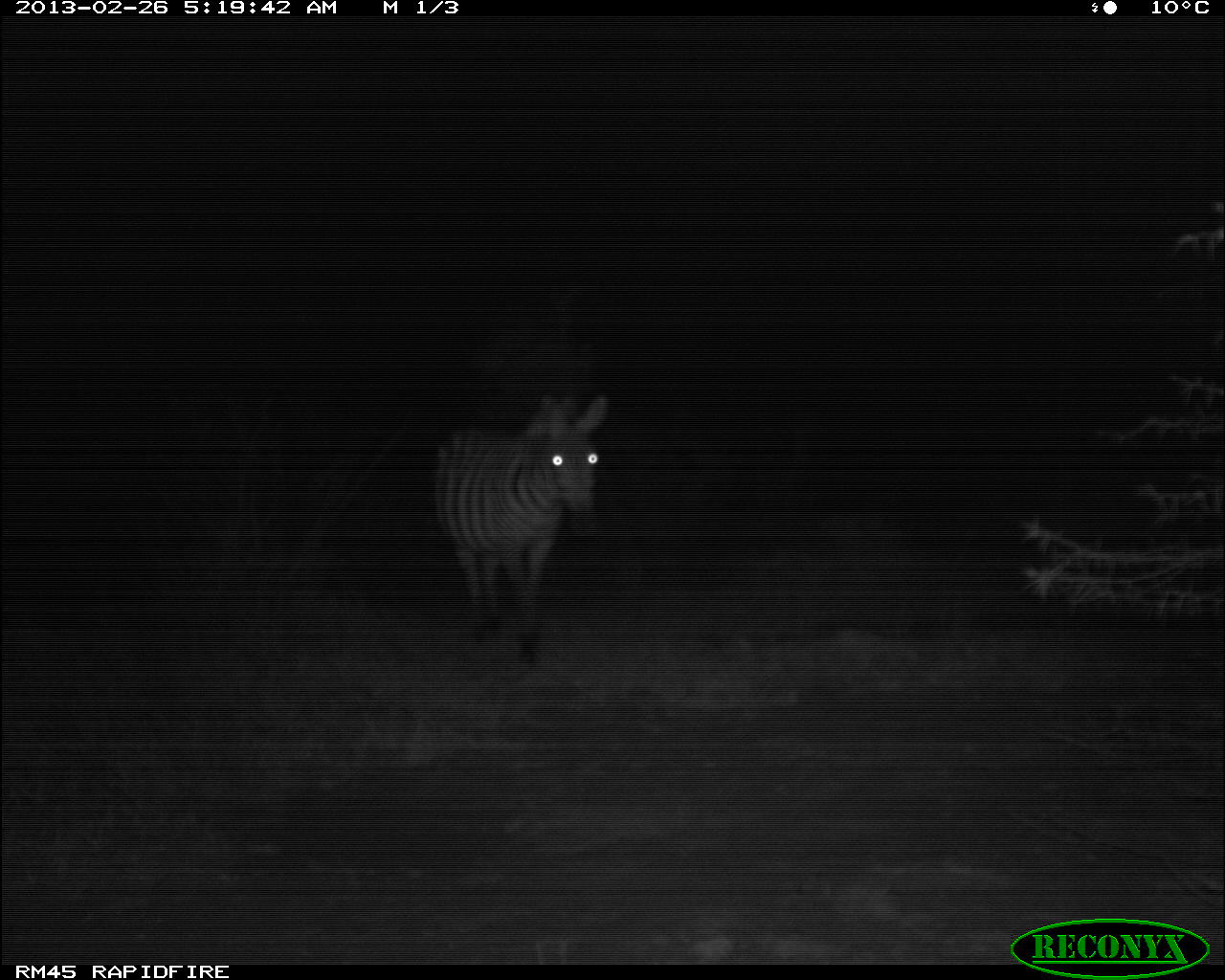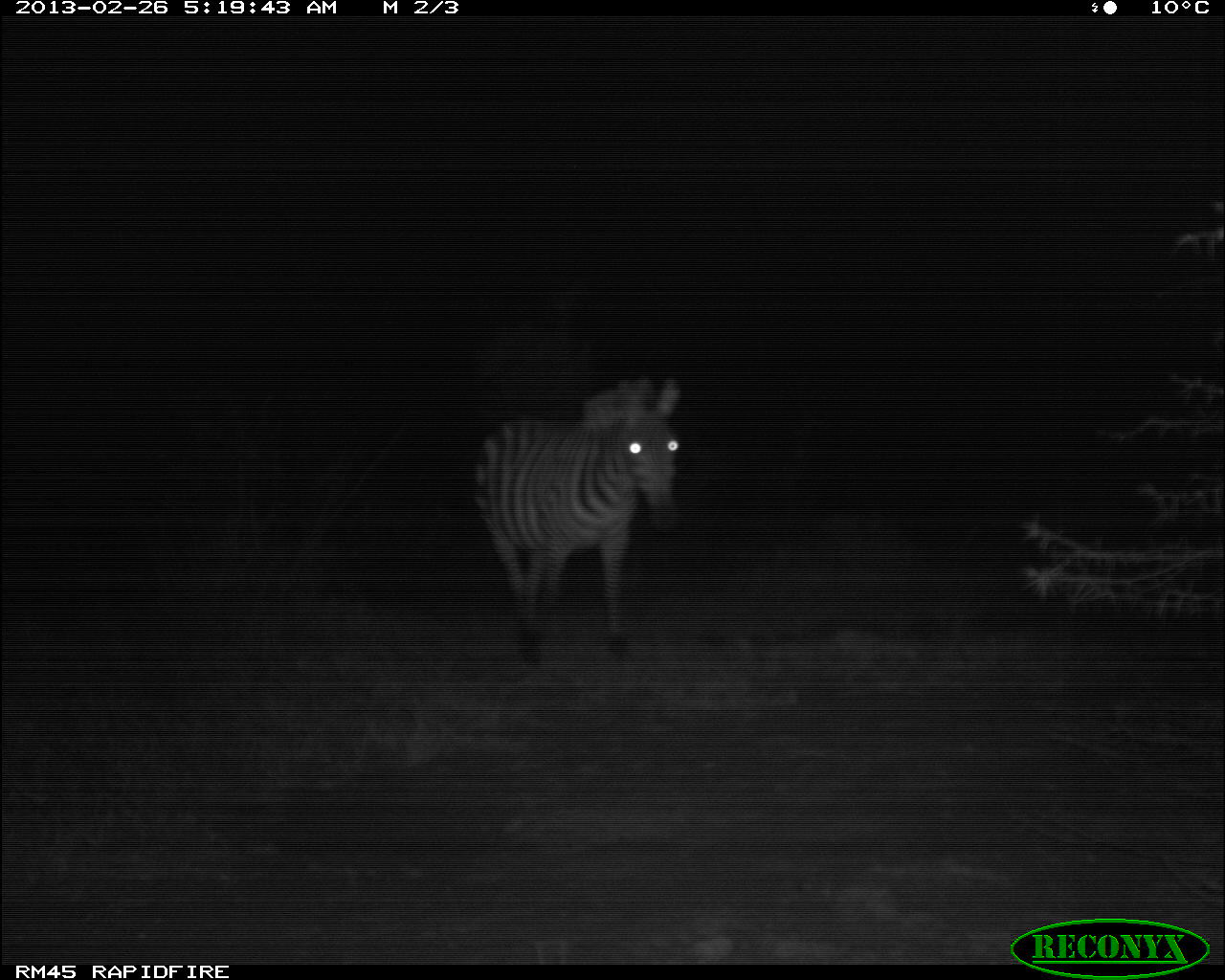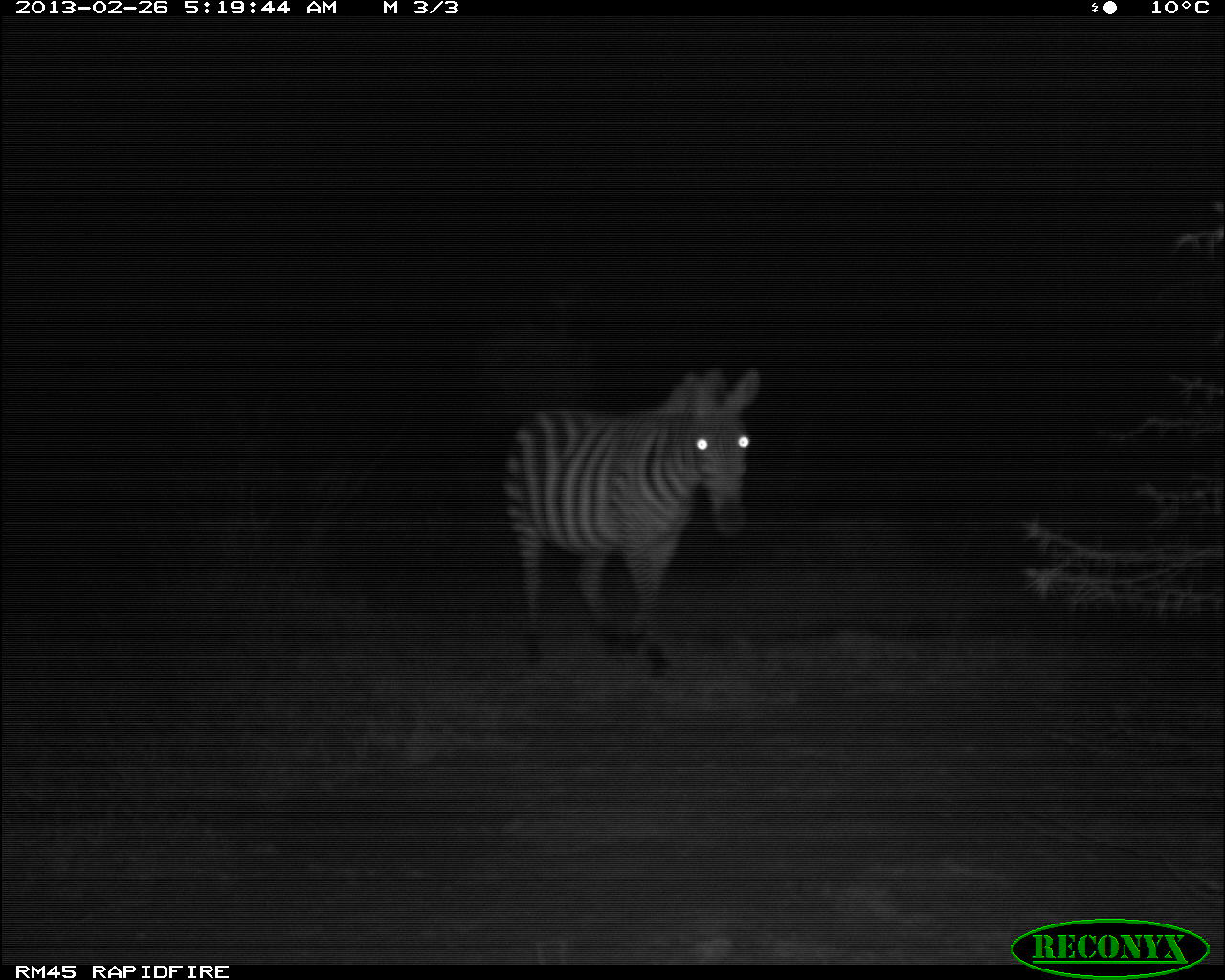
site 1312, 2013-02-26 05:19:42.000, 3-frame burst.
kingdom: Animalia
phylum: Chordata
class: Mammalia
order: Perissodactyla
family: Equidae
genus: Equus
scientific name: Equus quagga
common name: plains zebra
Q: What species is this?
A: Equus quagga (plains zebra).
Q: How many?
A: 1.